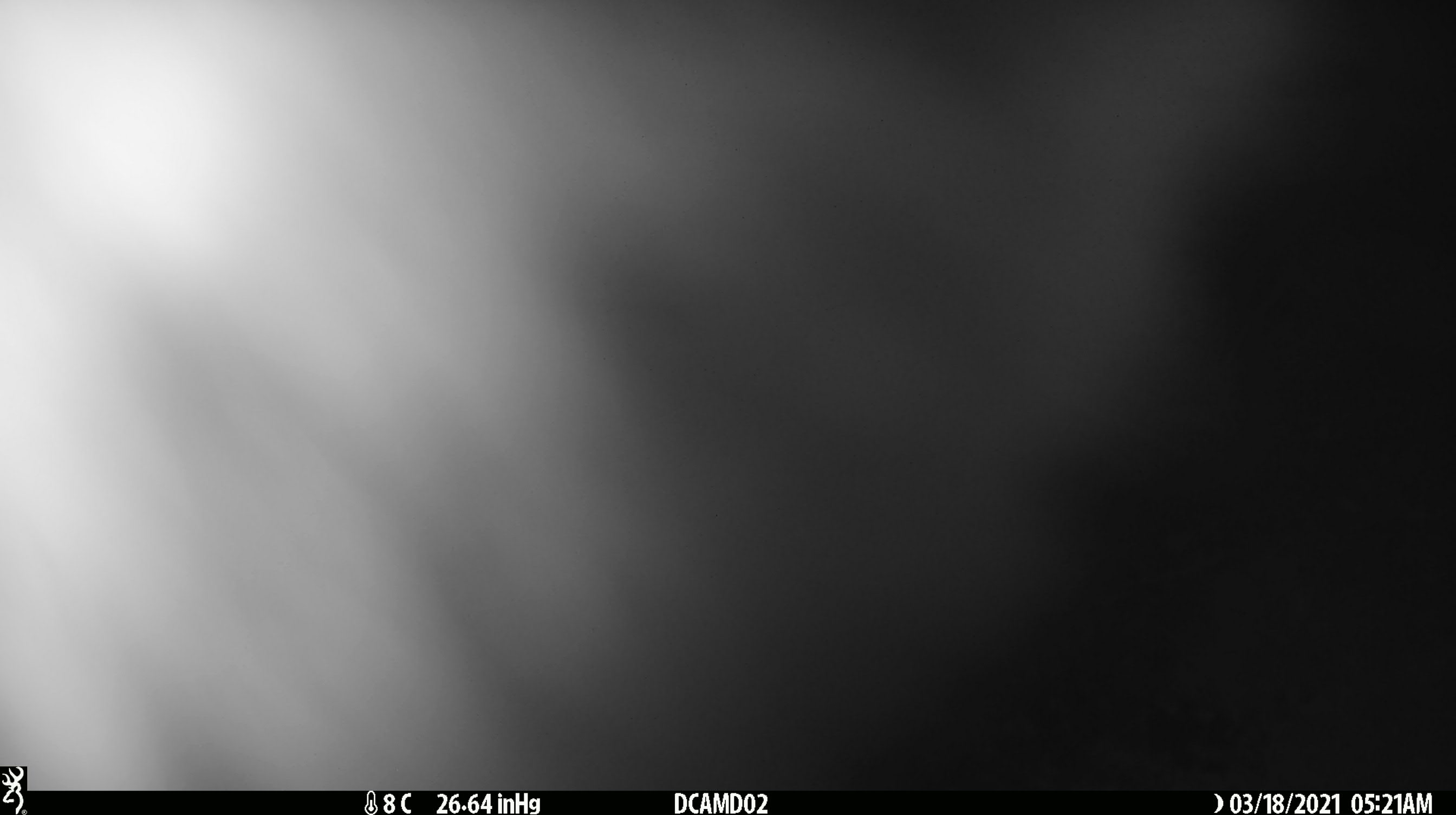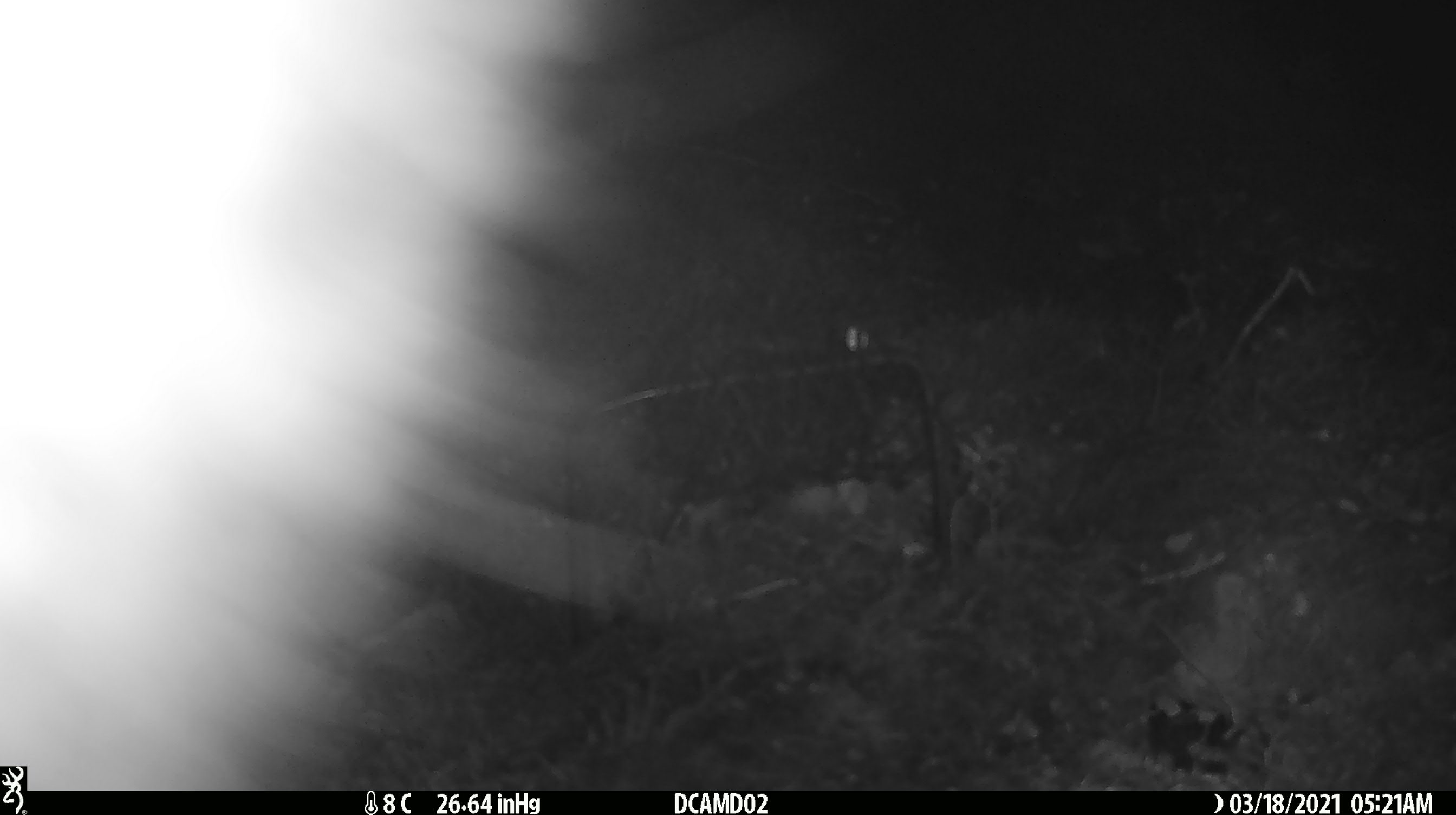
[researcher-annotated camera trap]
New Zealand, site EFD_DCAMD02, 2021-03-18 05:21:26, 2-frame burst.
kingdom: Animalia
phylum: Chordata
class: Mammalia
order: Diprotodontia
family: Phalangeridae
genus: Trichosurus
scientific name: Trichosurus vulpecula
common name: common brushtail possum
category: possum